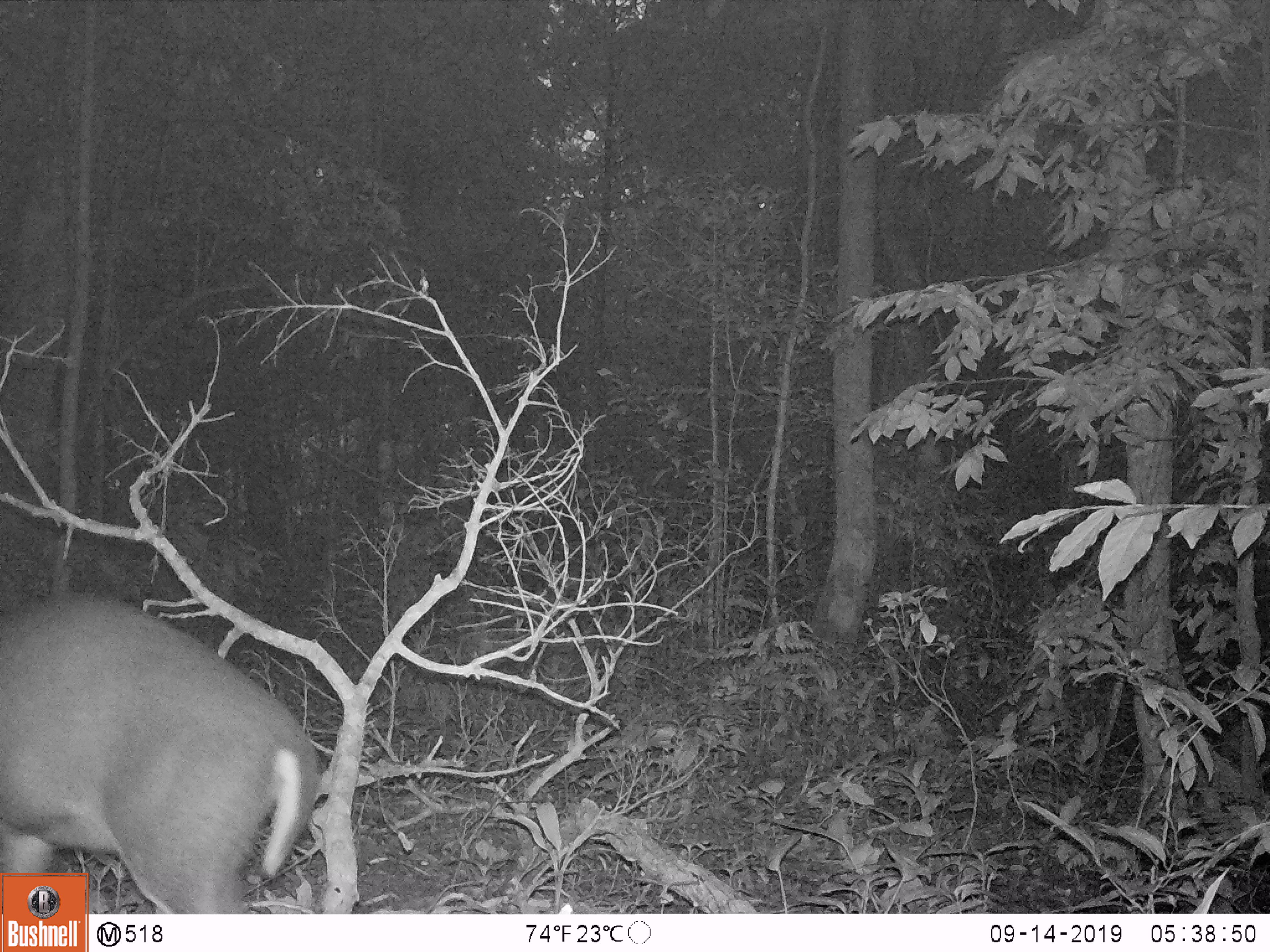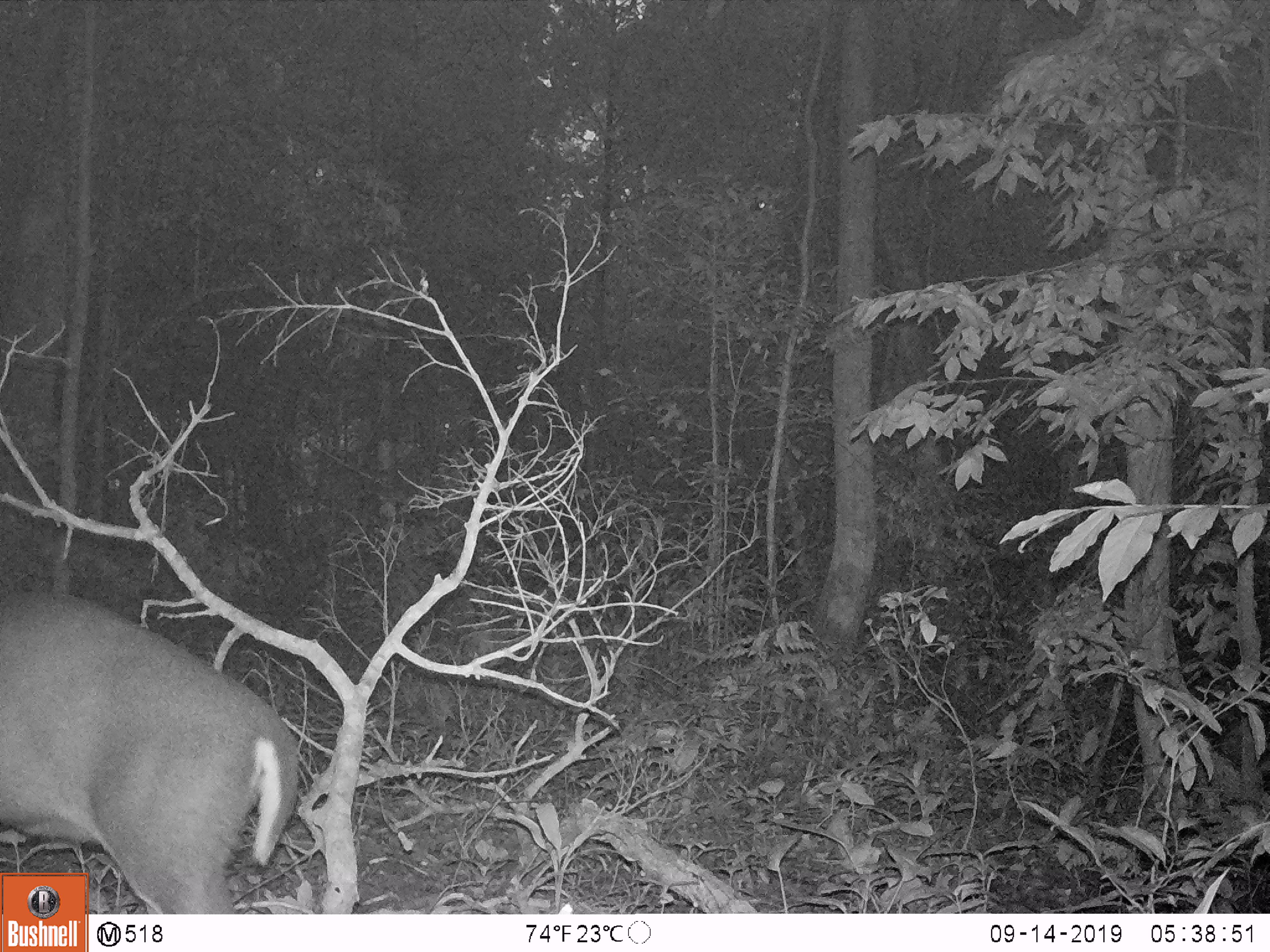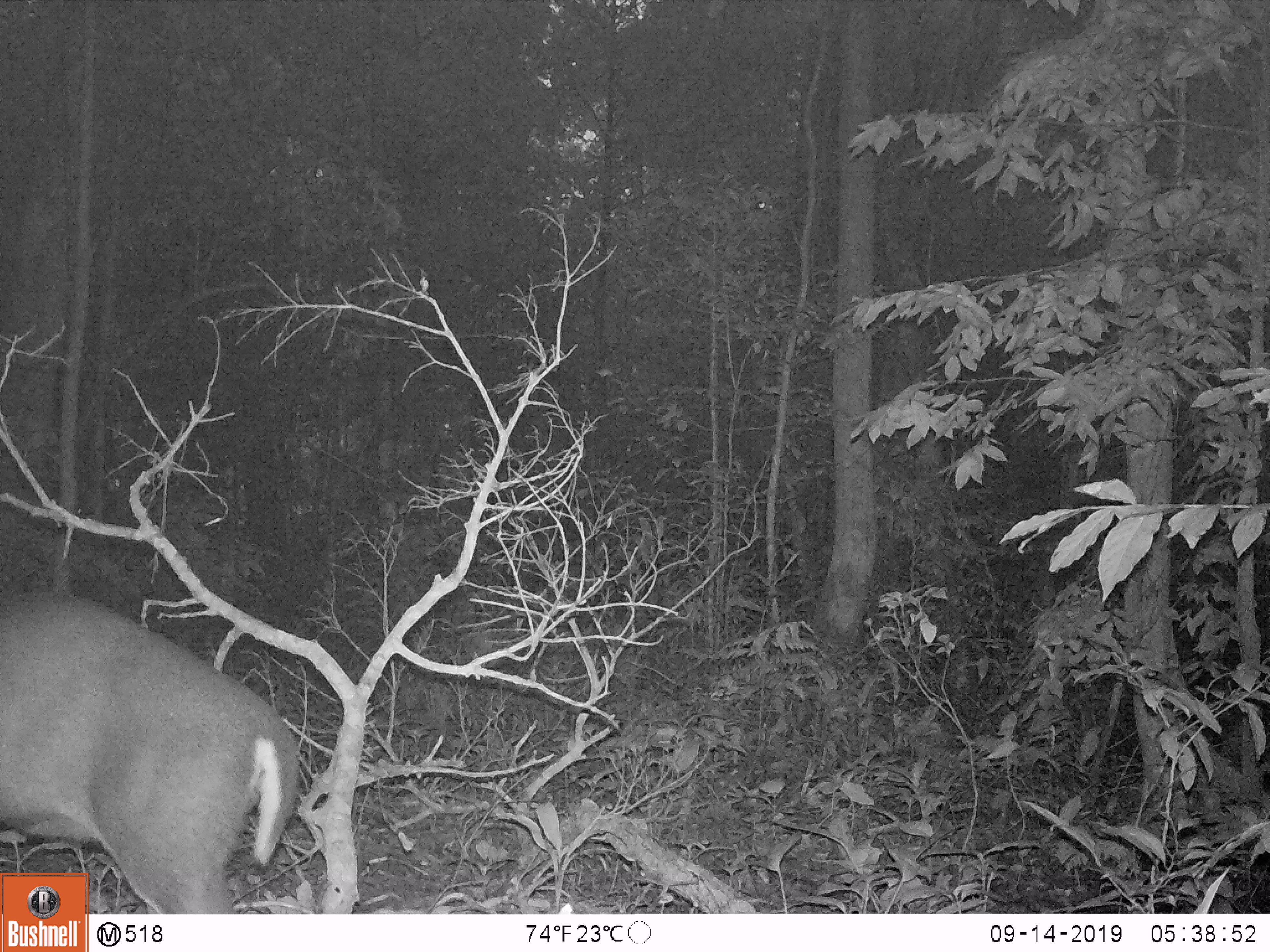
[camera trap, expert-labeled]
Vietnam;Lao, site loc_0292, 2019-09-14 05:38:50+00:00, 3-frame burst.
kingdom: Animalia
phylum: Chordata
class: Mammalia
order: Artiodactyla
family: Cervidae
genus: Muntiacus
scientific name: Muntiacus rooseveltorum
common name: roosevelt's muntjac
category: roosevelts muntjac group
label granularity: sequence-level